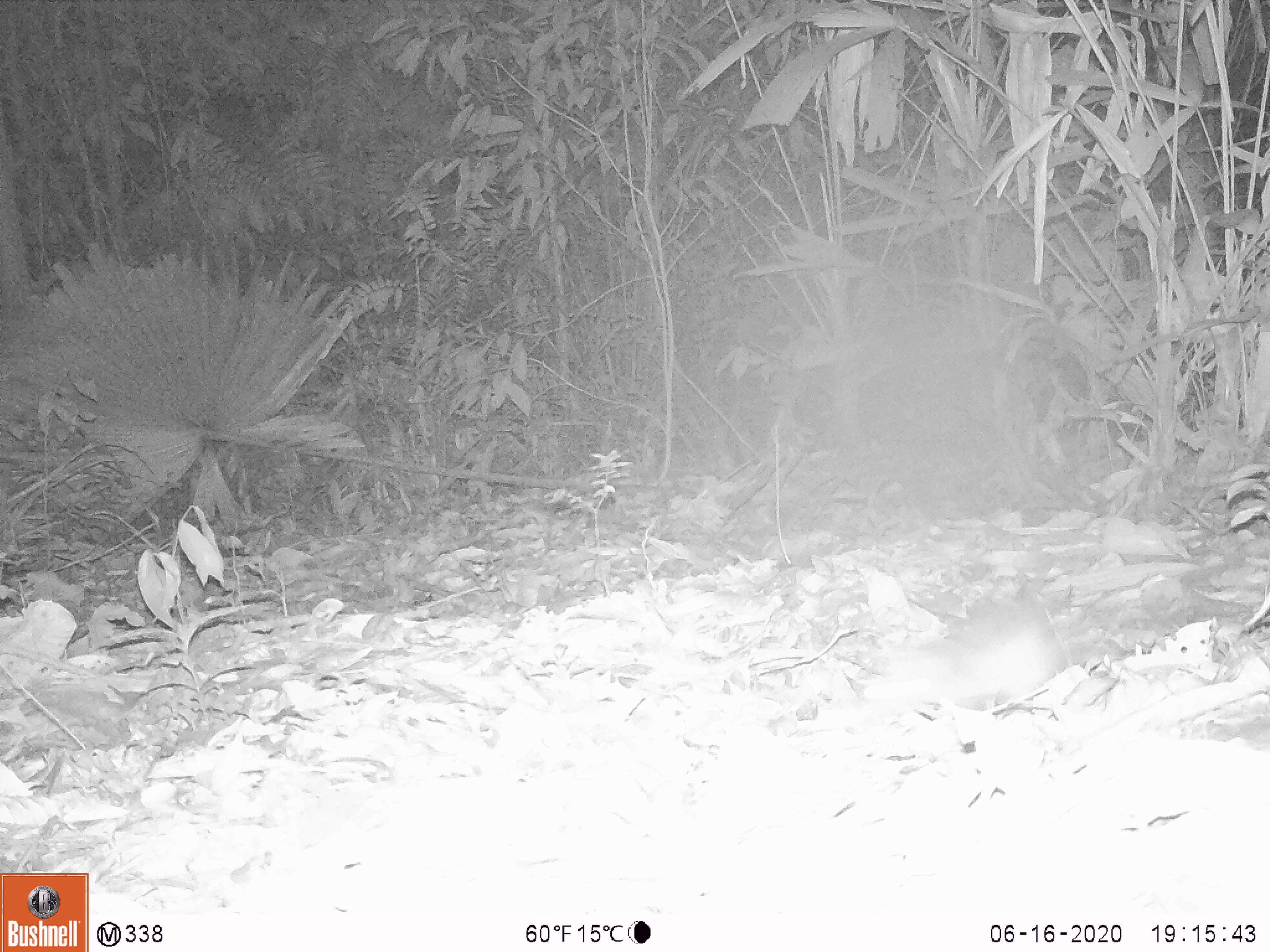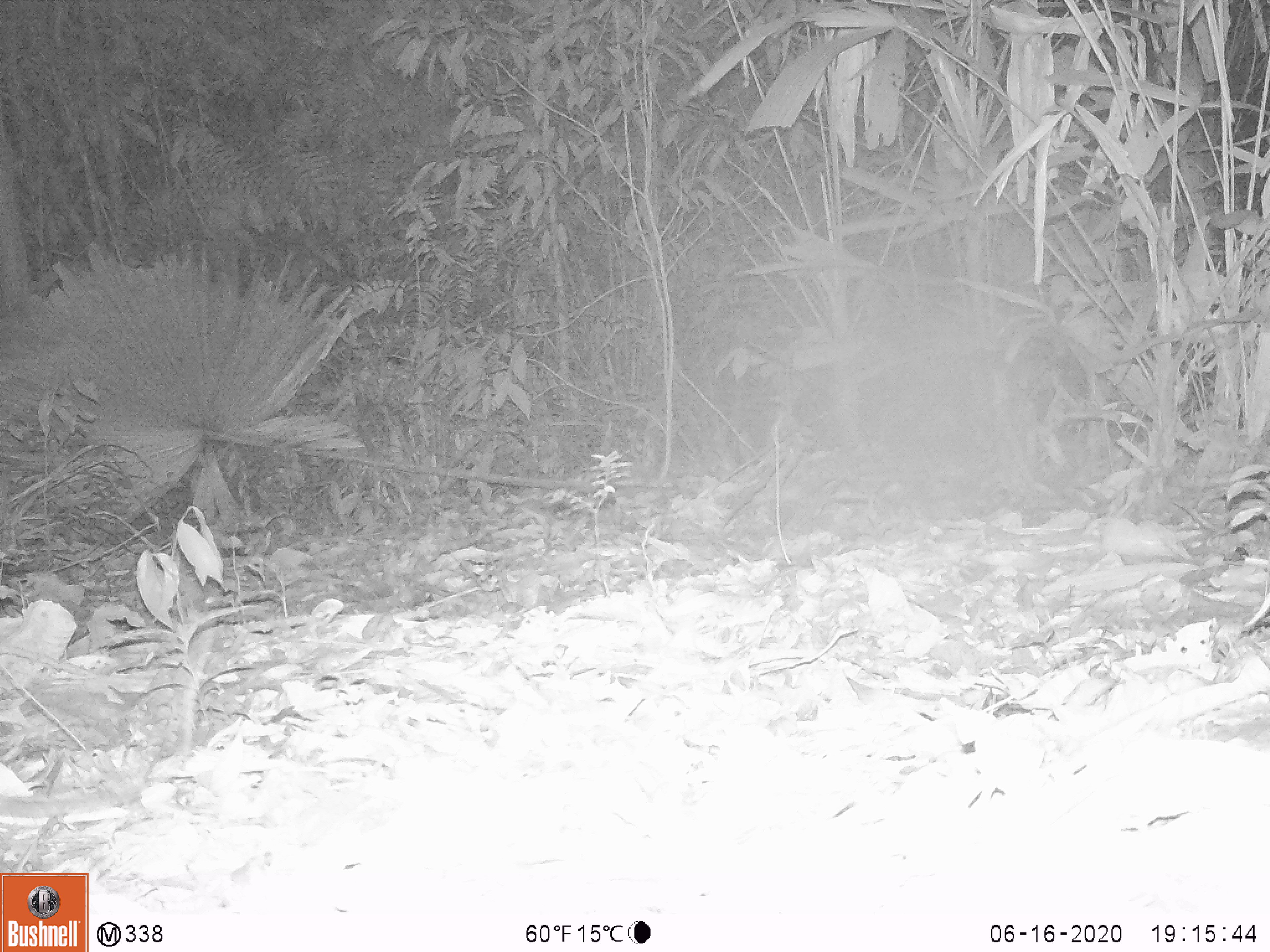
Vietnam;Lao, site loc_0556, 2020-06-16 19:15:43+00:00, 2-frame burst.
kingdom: Animalia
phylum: Chordata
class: Mammalia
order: Rodentia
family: Muridae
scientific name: Muridae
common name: old-world mice and rats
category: unidentified murid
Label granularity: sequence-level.